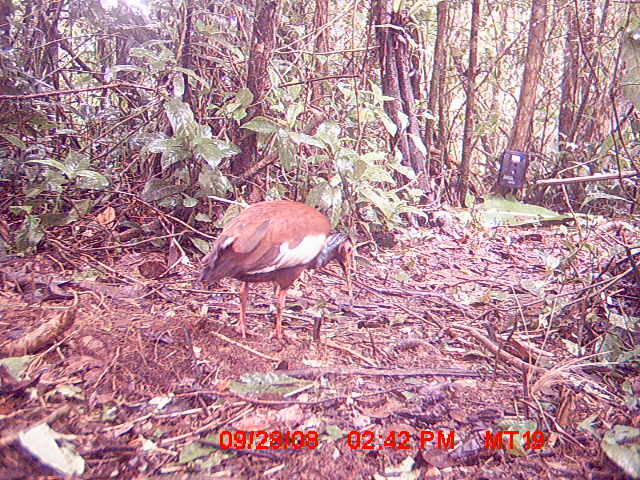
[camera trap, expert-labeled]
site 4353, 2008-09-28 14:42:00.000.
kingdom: Animalia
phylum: Chordata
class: Aves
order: Pelecaniformes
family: Threskiornithidae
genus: Lophotibis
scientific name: Lophotibis cristata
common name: madagascan ibis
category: lophotibis cristataa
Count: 1.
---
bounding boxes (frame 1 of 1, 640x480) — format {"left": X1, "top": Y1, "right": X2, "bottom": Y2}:
lophotibis cristataa: {"left": 197, "top": 197, "right": 355, "bottom": 342}